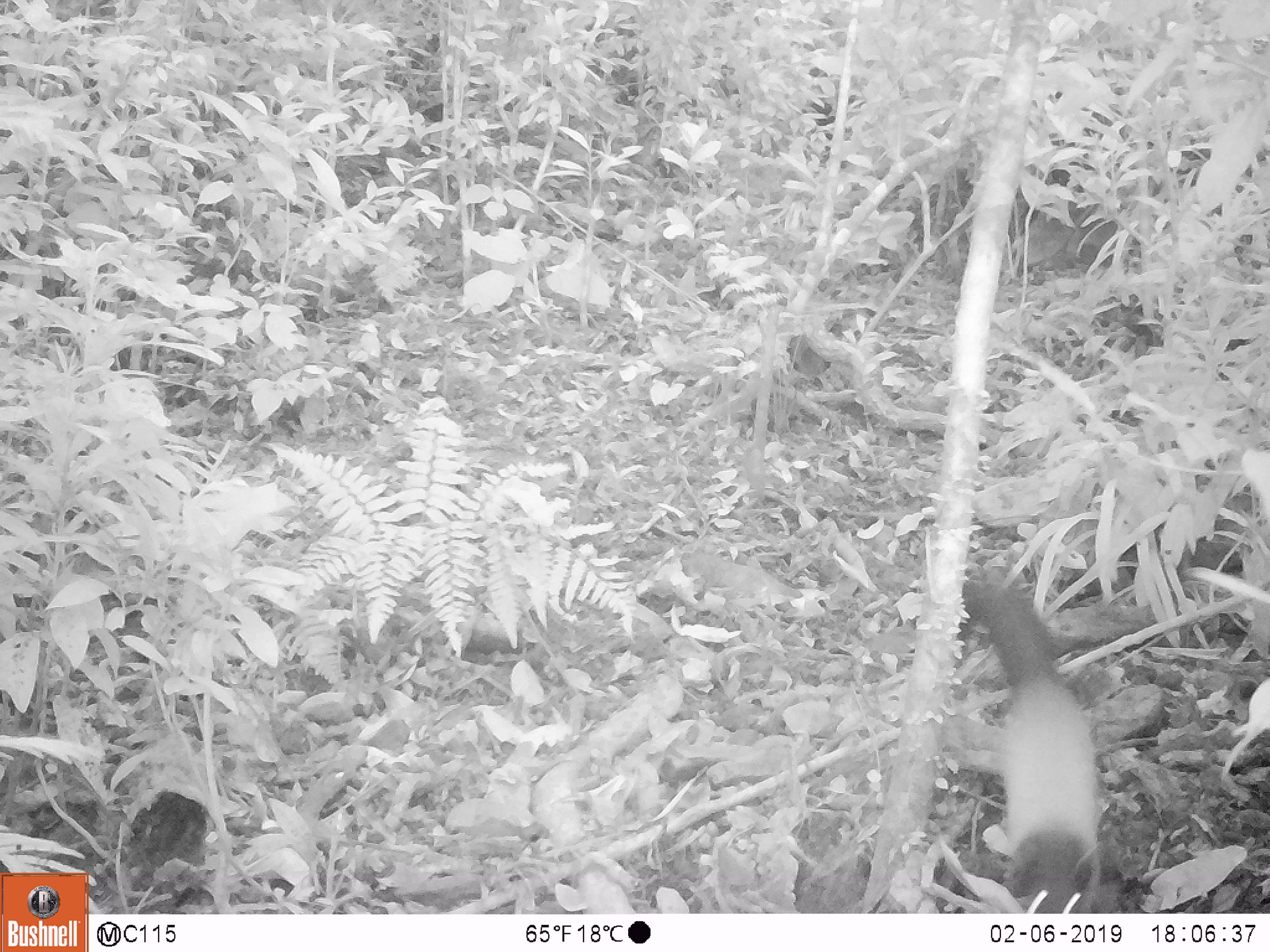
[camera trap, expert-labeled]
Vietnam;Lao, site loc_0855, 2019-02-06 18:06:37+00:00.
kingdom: Animalia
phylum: Chordata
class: Mammalia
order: Carnivora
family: Mustelidae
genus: Martes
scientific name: Martes flavigula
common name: yellow-throated marten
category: yellow throated marten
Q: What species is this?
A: Yellow throated marten (yellow-throated marten) (Martes flavigula).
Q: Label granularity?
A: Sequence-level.